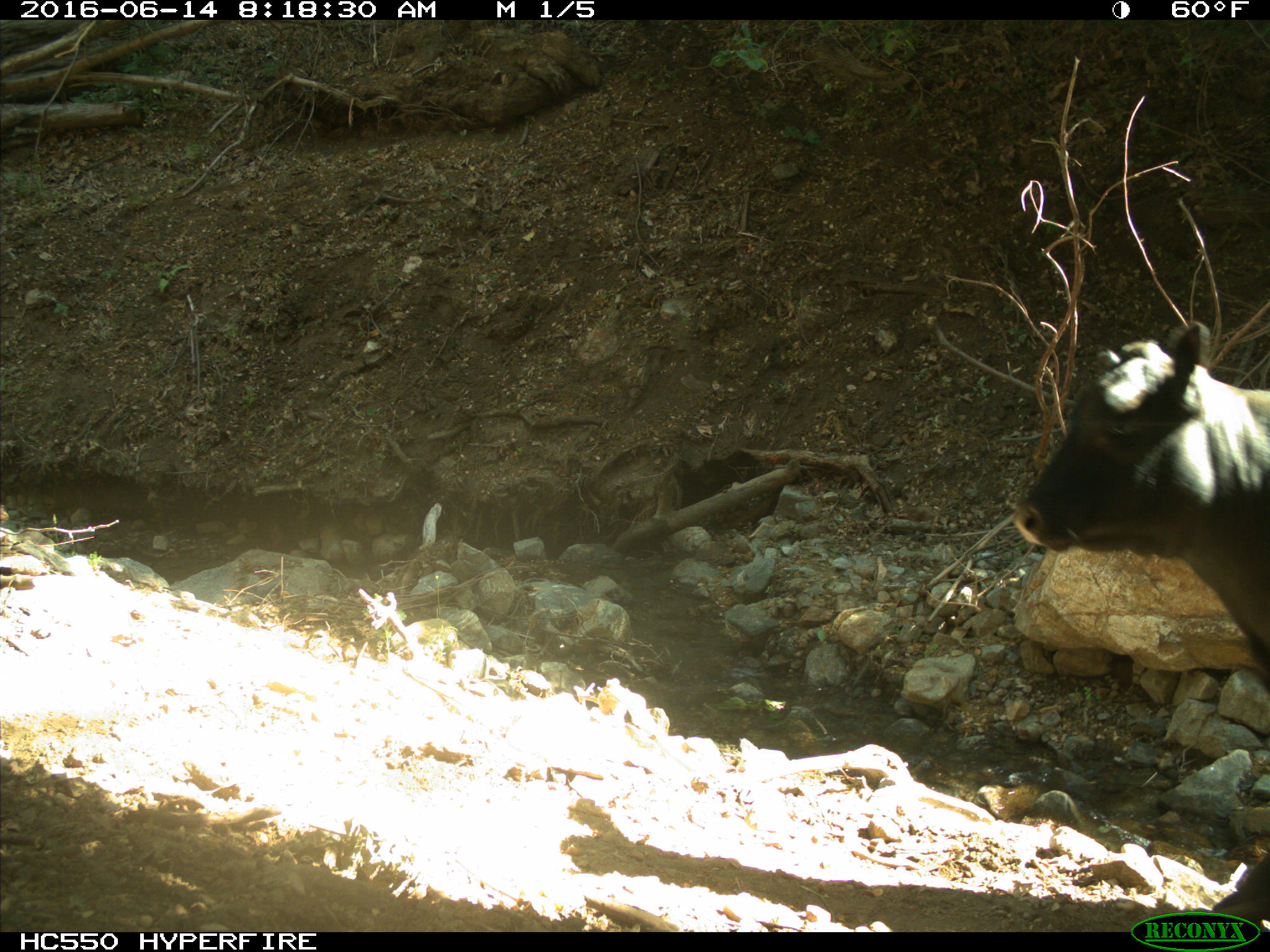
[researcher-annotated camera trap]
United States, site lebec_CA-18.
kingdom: Animalia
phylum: Chordata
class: Mammalia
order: Artiodactyla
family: Bovidae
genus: Bos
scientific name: Bos taurus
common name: domestic cow